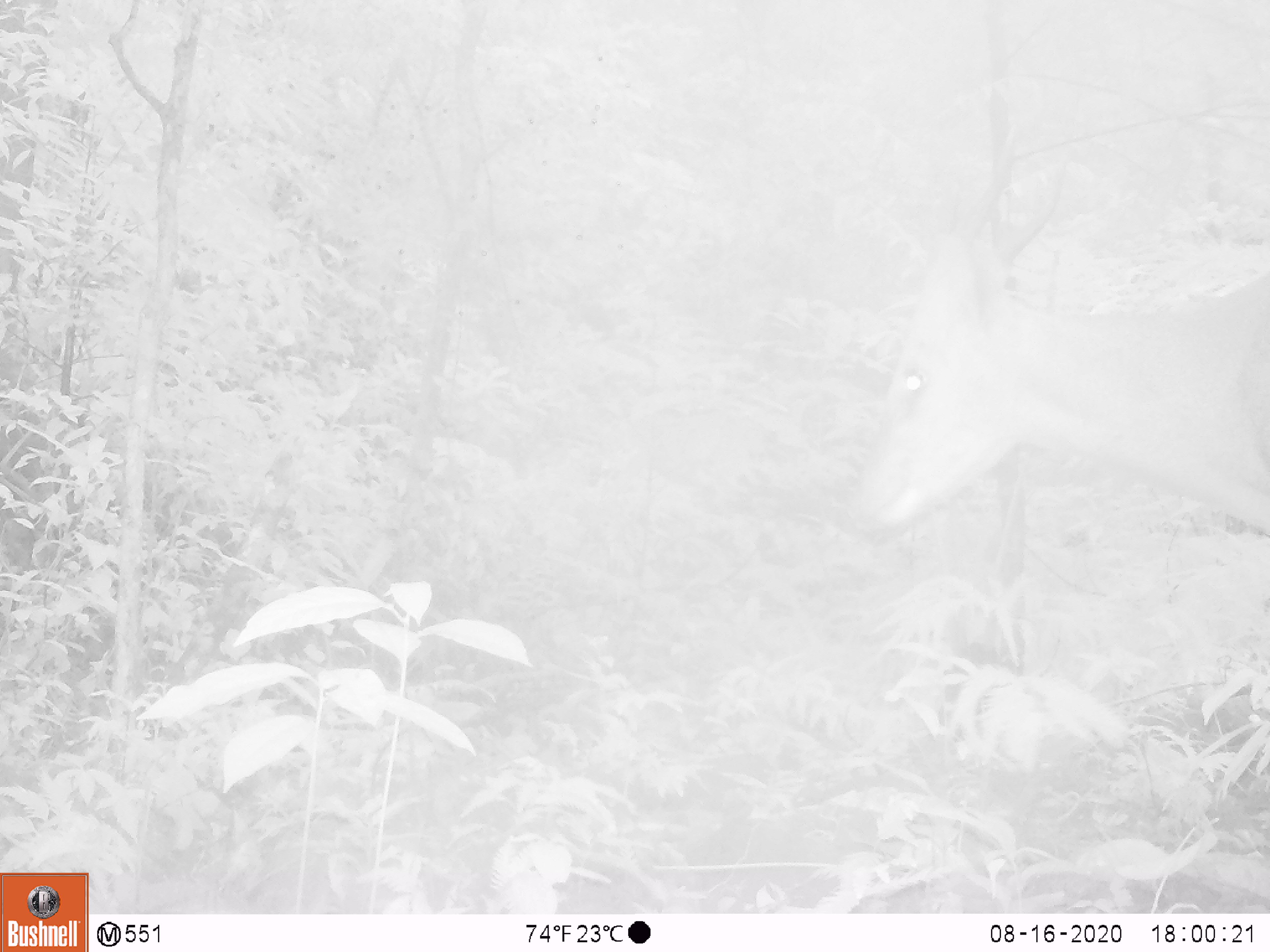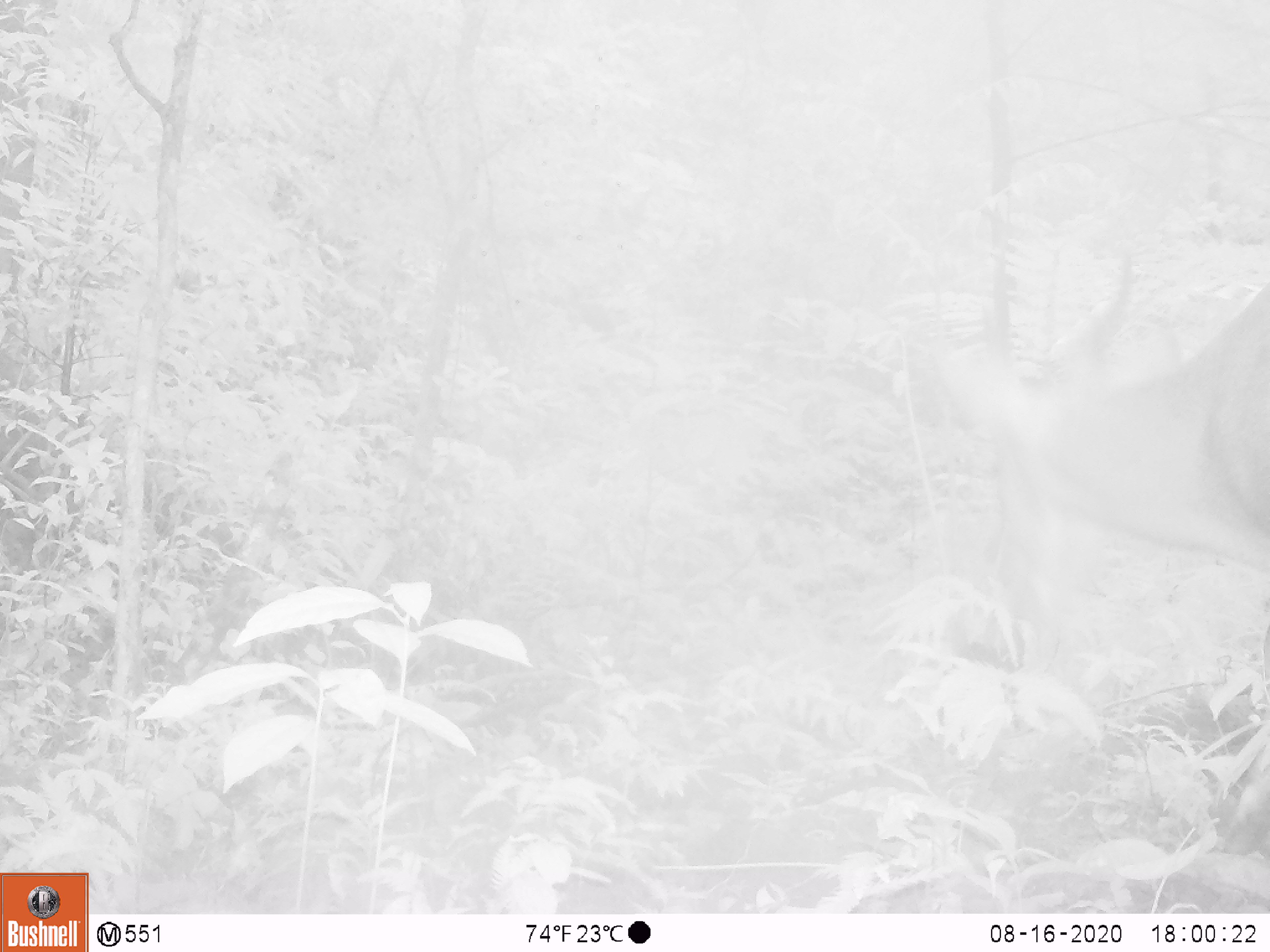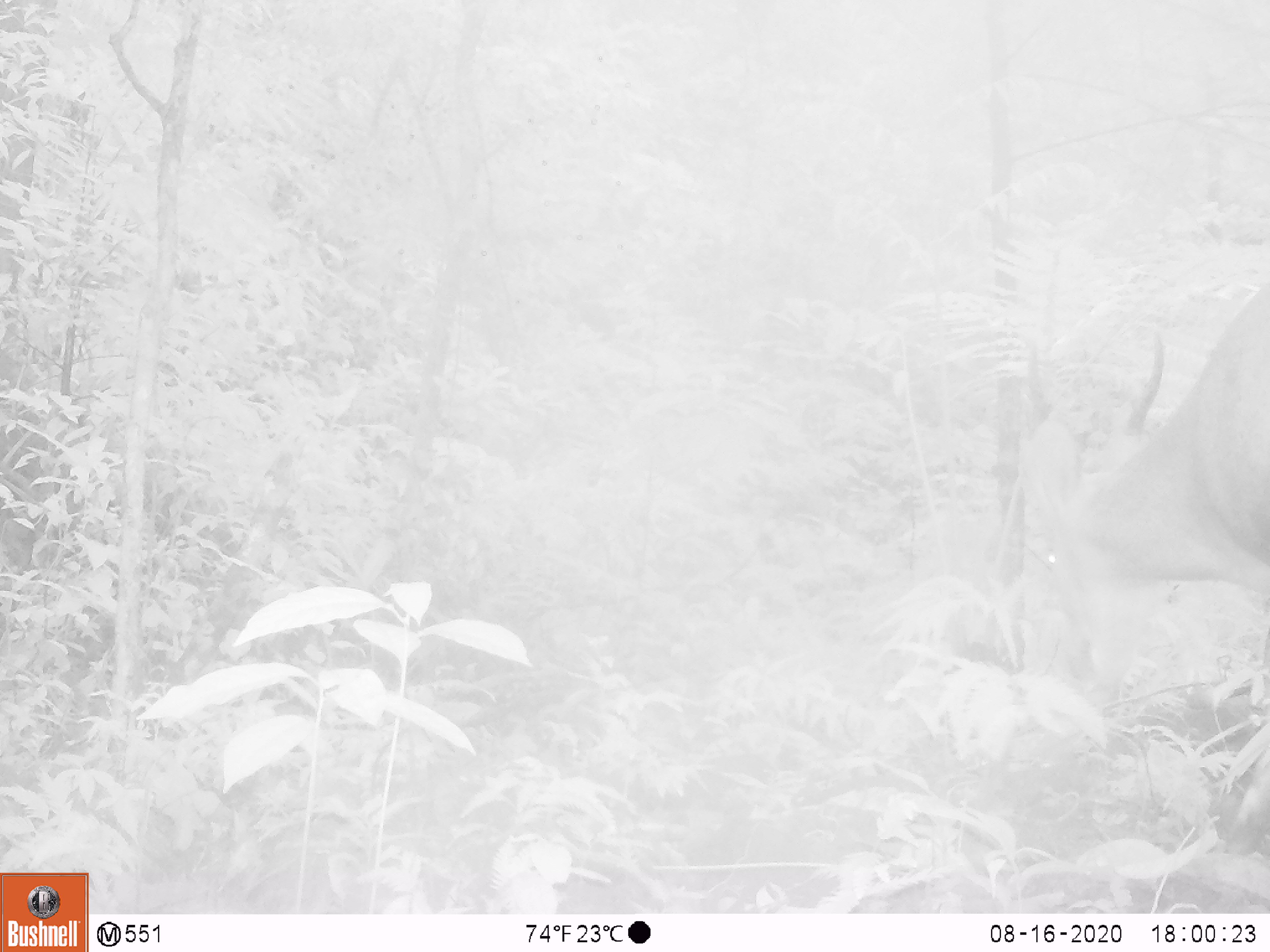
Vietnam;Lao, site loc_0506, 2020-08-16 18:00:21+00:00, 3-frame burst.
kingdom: Animalia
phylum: Chordata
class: Mammalia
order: Artiodactyla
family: Cervidae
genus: Muntiacus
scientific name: Muntiacus vuquangensis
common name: large-antlered muntjac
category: large antlered muntjac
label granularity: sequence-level